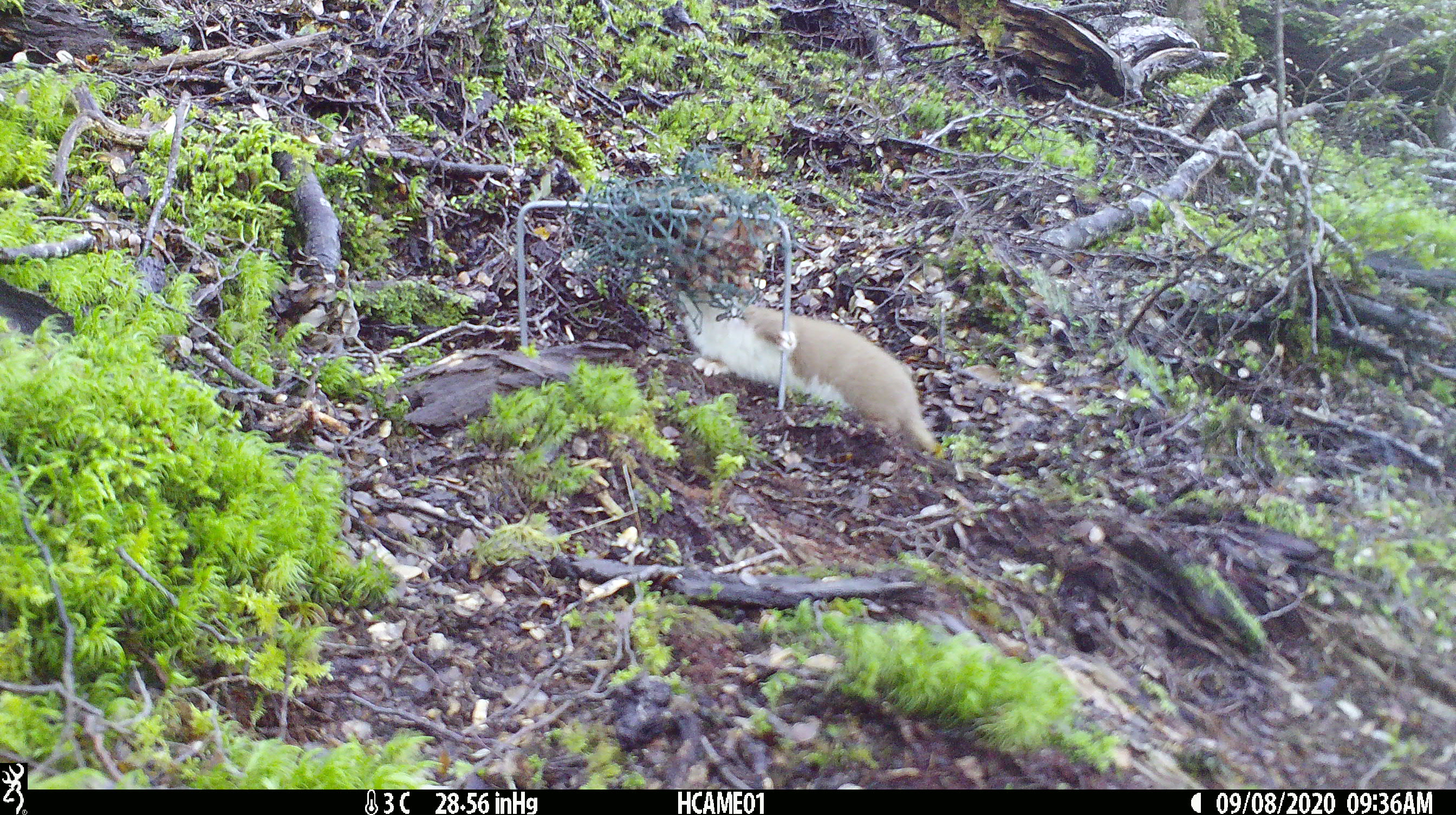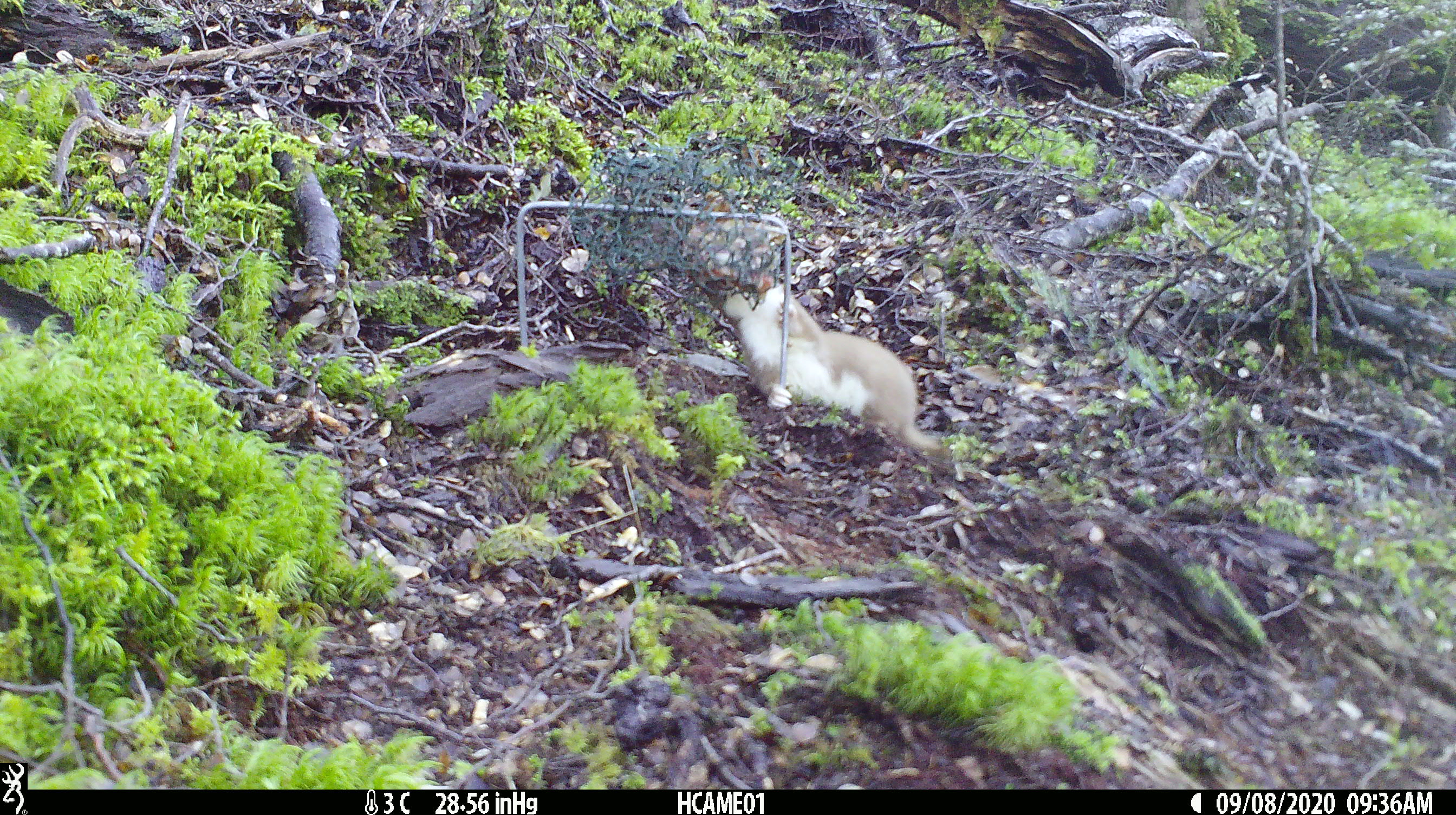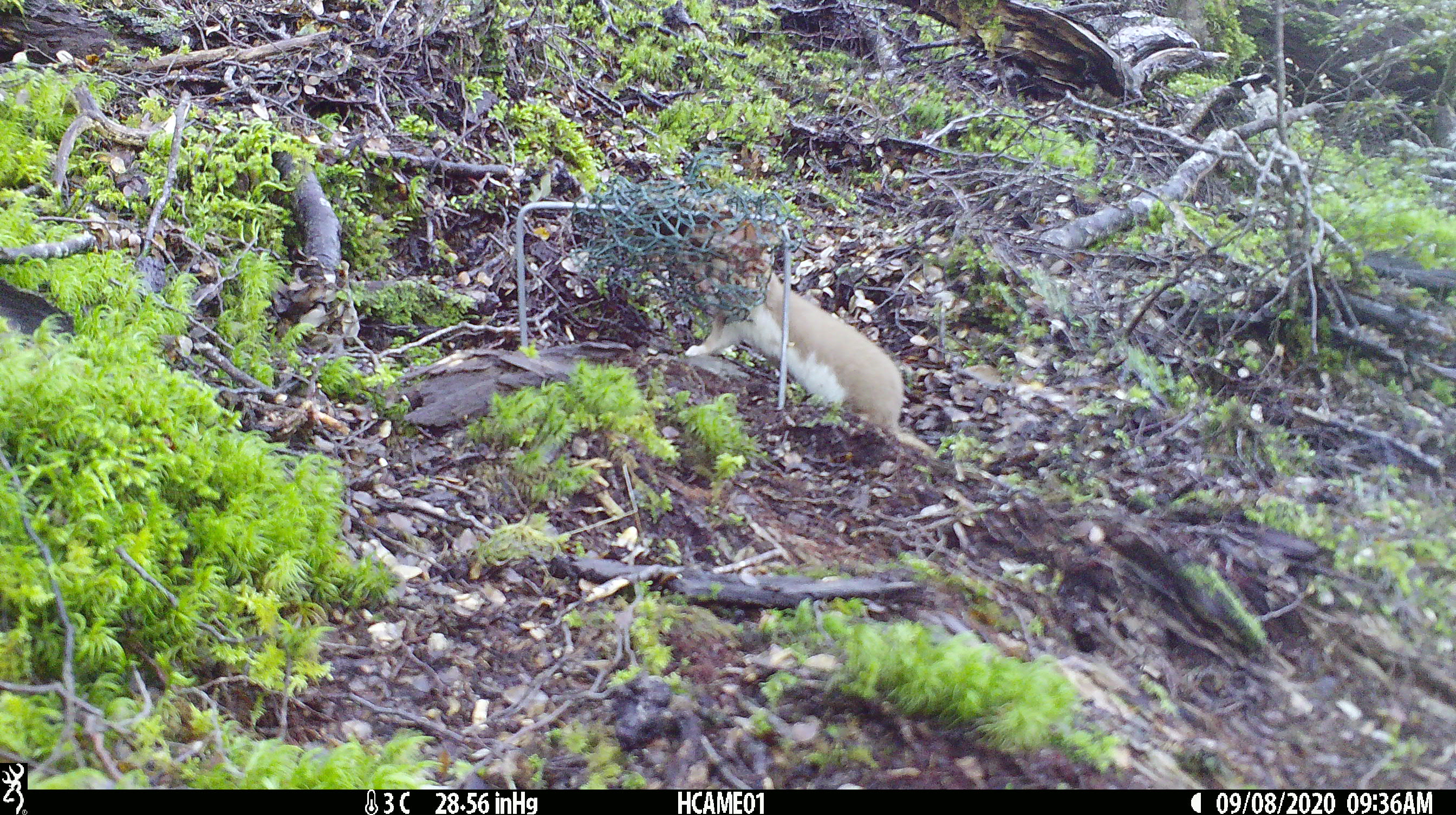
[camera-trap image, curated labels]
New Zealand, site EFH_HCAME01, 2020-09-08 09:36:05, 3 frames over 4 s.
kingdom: Animalia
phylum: Chordata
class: Mammalia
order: Carnivora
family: Mustelidae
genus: Mustela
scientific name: Mustela nivalis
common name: least weasel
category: weasel